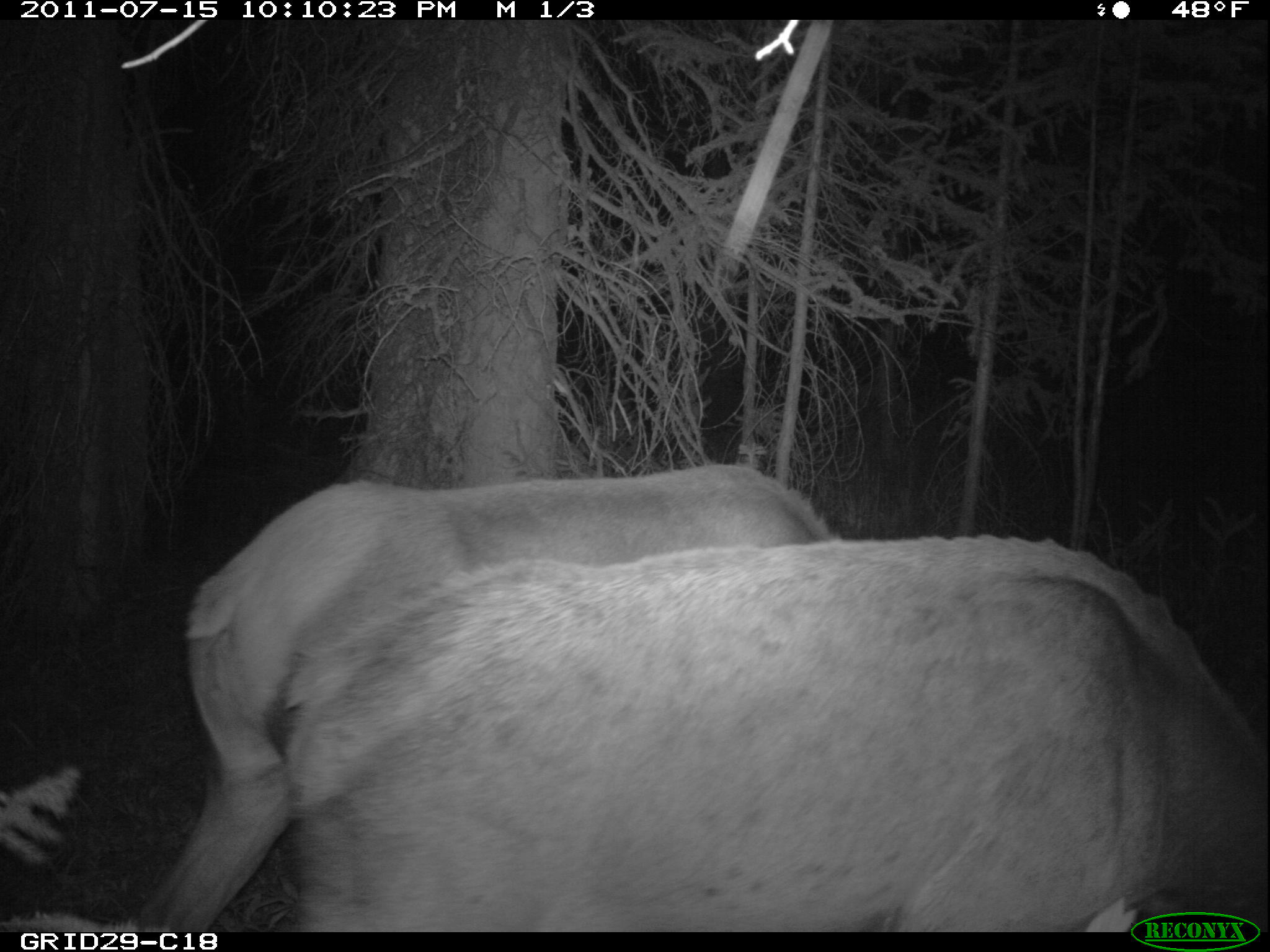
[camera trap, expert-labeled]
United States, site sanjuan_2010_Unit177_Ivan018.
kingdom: Animalia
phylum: Chordata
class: Mammalia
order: Artiodactyla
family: Cervidae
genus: Cervus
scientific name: Cervus elaphus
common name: red deer